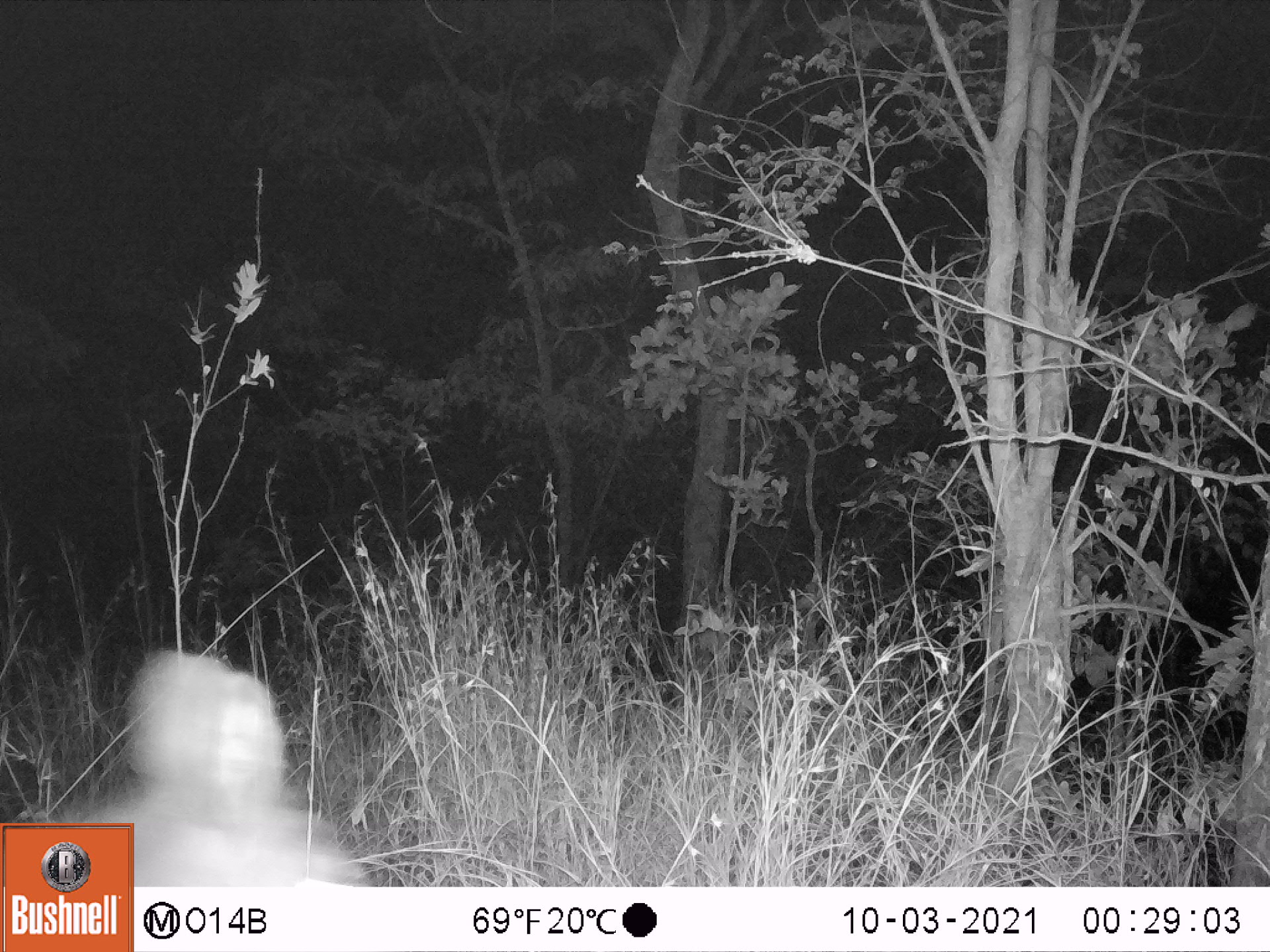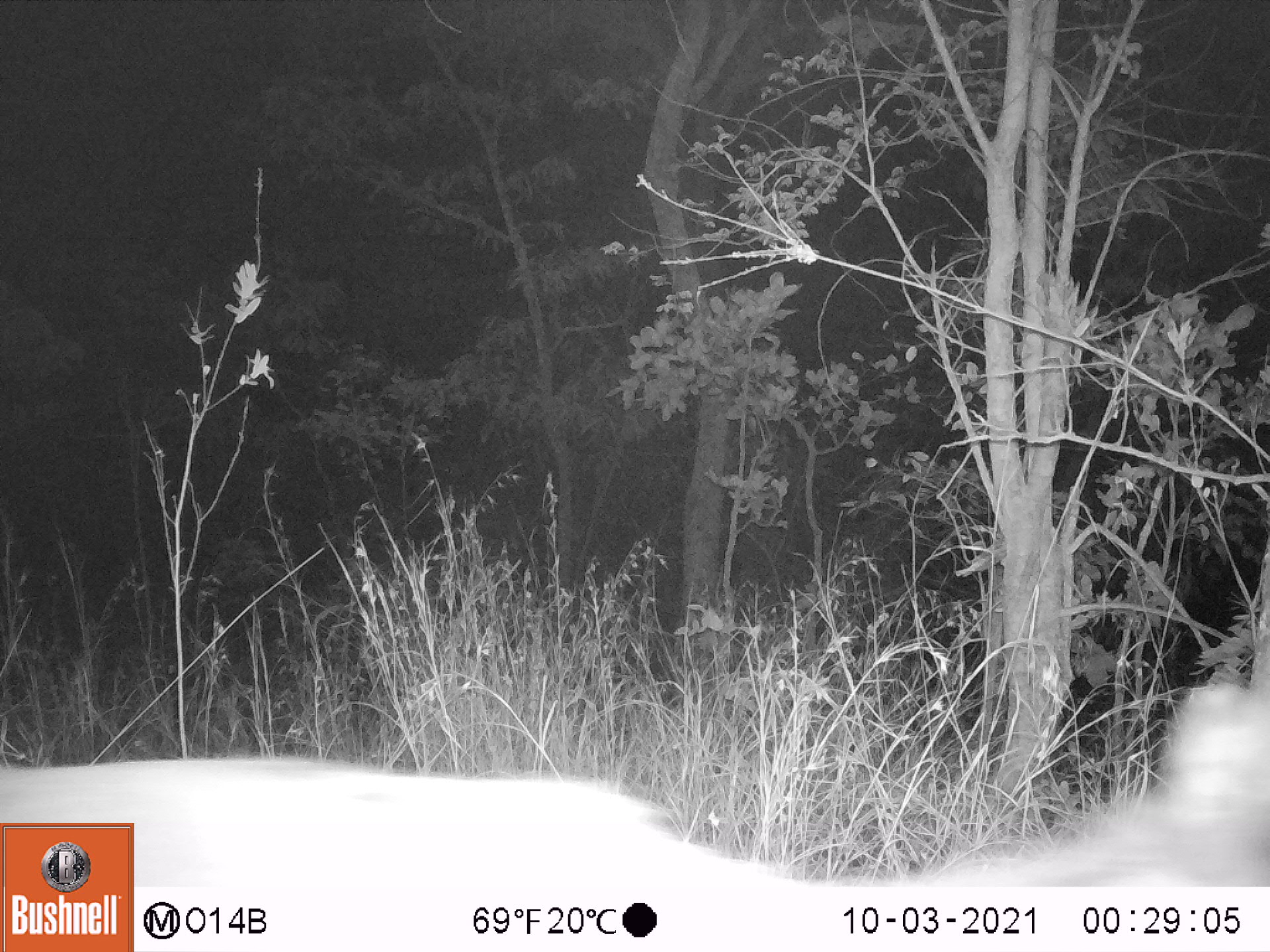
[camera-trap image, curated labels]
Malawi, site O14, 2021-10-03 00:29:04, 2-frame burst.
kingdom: Animalia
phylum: Chordata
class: Mammalia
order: Artiodactyla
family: Bovidae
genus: Kobus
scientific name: Kobus ellipsiprymnus ellipsiprymnus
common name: common waterbuck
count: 1